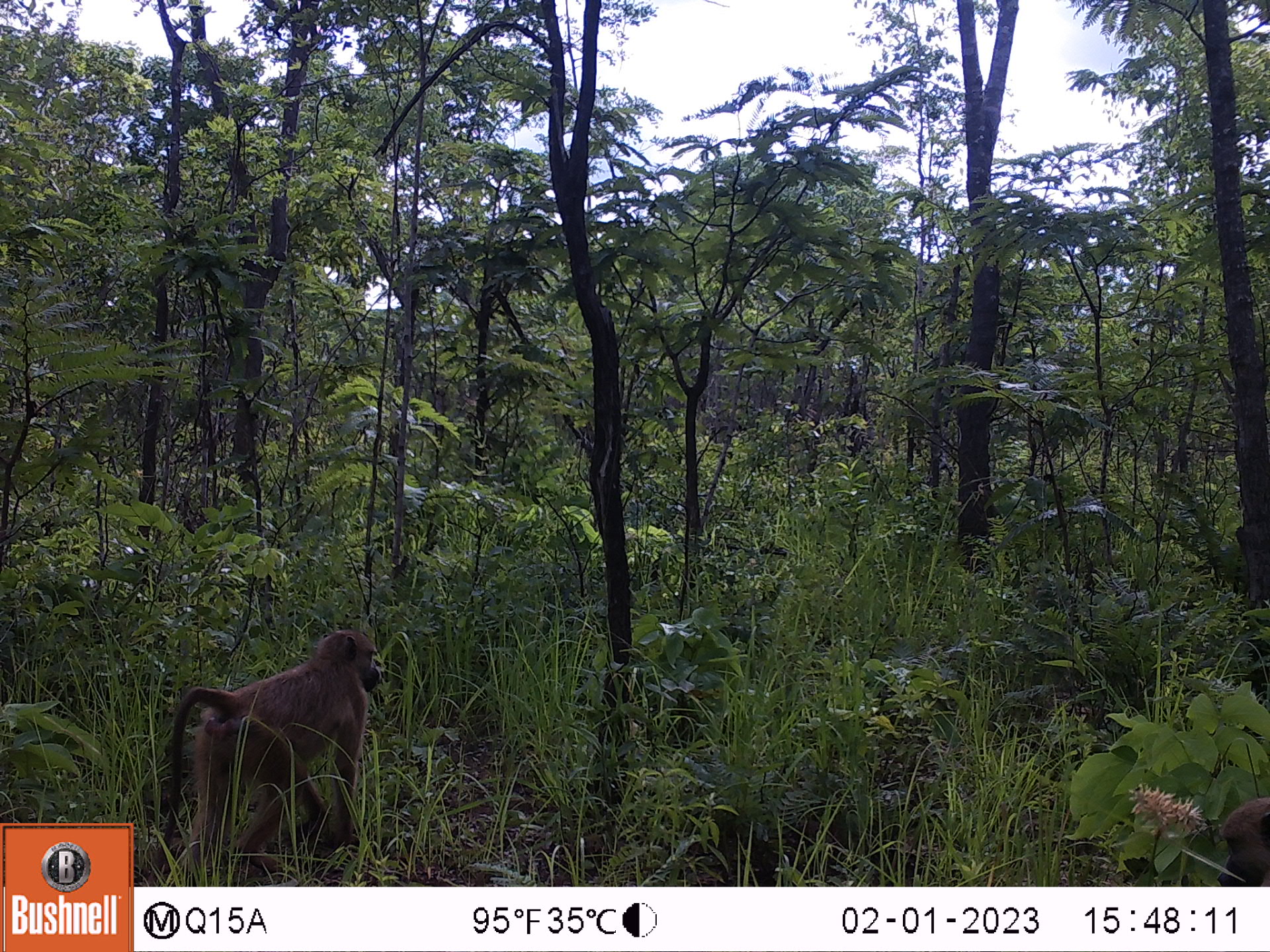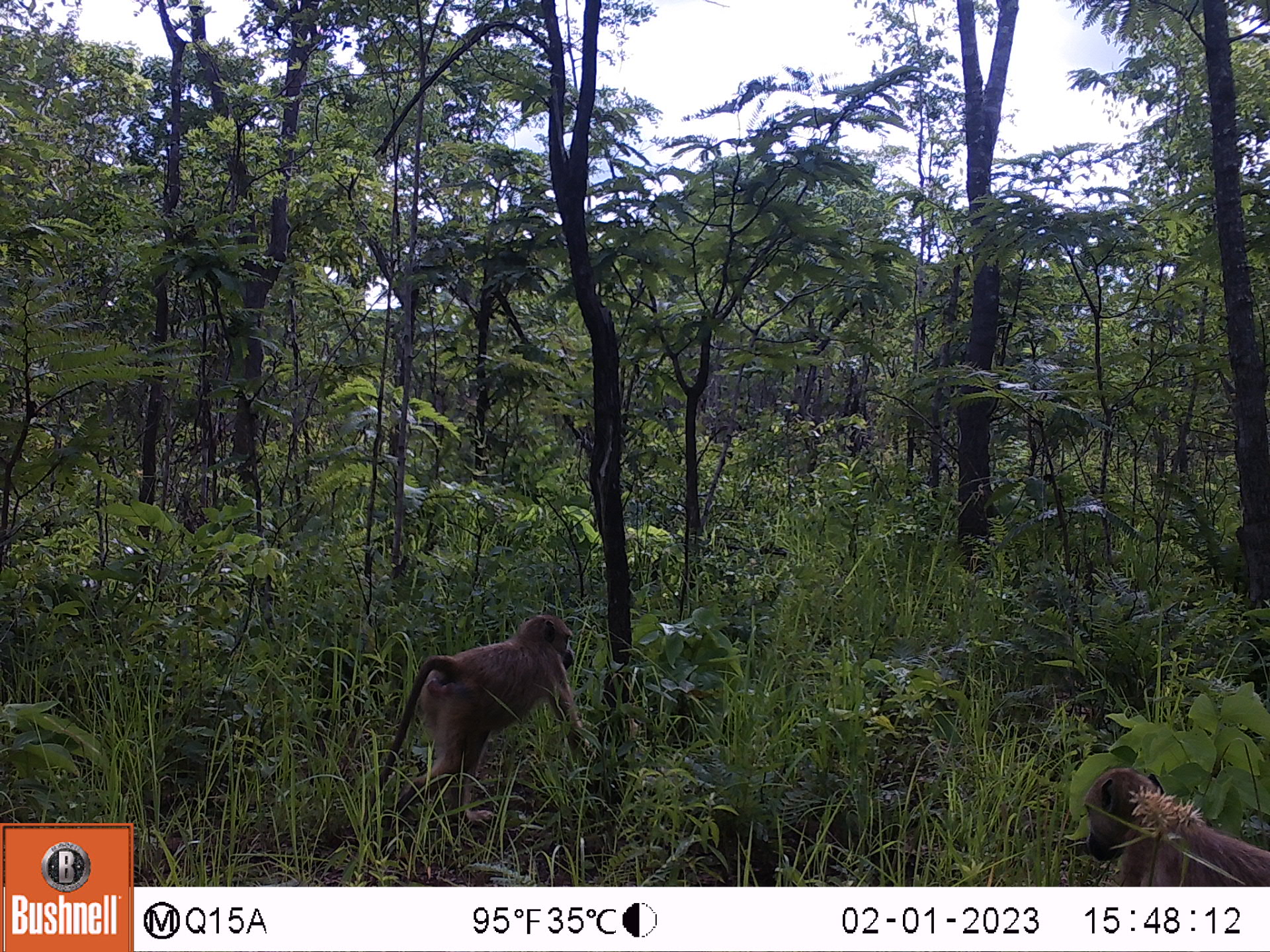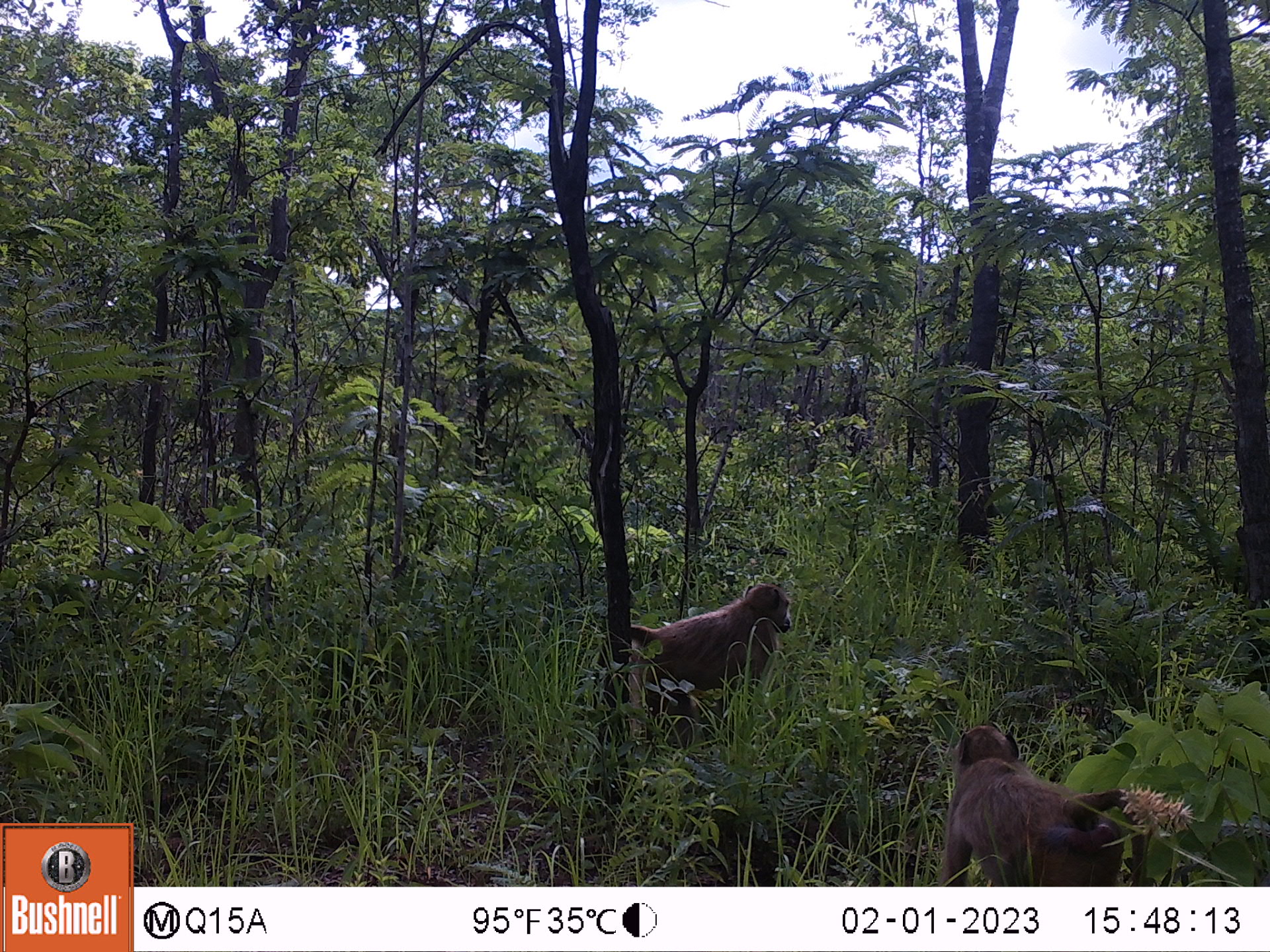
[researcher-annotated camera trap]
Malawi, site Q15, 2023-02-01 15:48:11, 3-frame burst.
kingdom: Animalia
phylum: Chordata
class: Mammalia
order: Primates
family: Cercopithecidae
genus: Papio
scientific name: Papio cynocephalus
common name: yellow baboon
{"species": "yellow baboon (Papio cynocephalus)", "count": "2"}